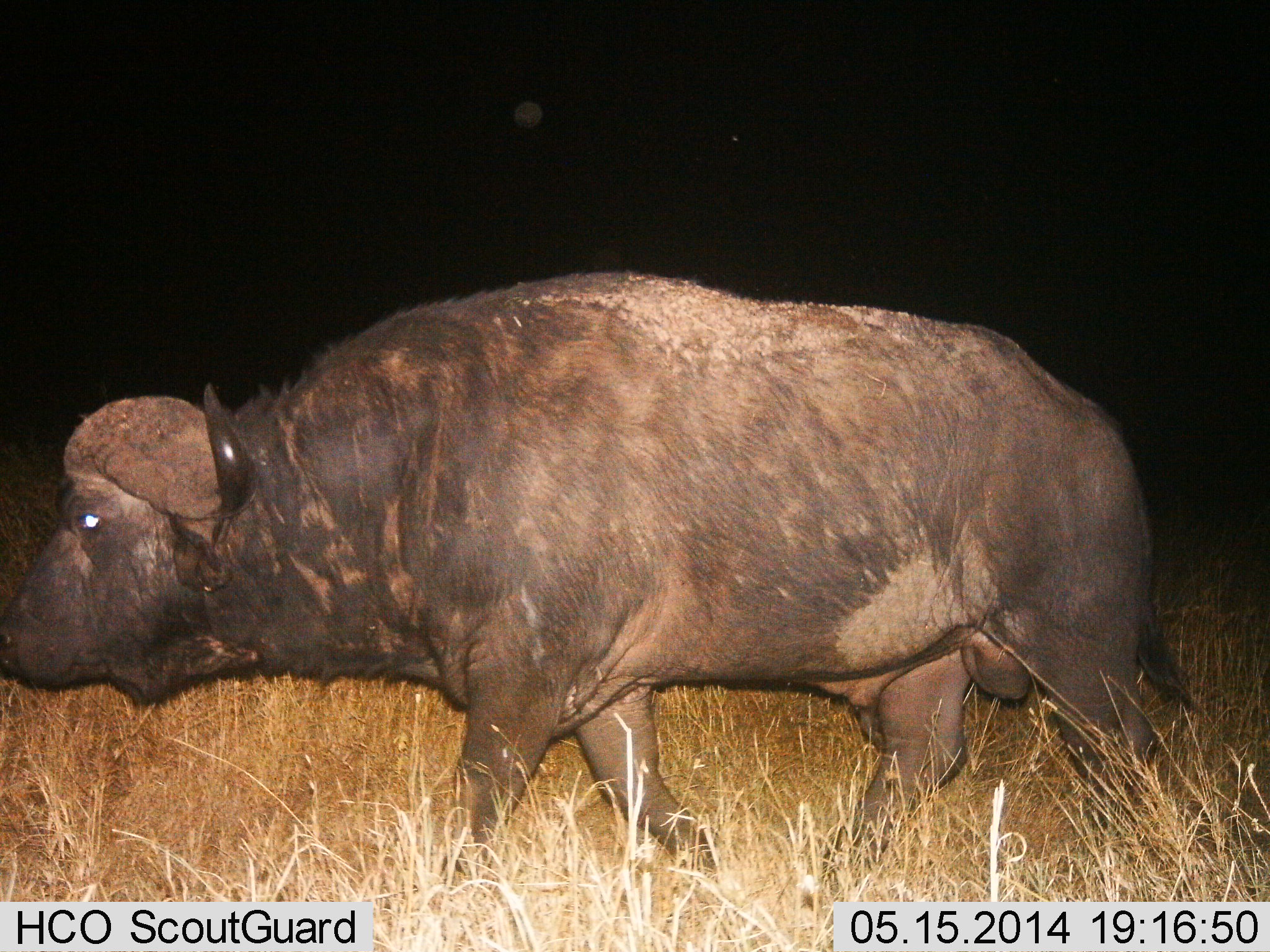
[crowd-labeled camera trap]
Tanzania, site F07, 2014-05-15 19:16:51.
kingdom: Animalia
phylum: Chordata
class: Mammalia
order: Artiodactyla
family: Bovidae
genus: Syncerus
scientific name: Syncerus caffer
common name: cape buffalo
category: buffalo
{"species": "buffalo (cape buffalo) (Syncerus caffer)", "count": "1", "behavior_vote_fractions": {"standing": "10%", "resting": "0%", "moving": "90%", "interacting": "0%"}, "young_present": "0%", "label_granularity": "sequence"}